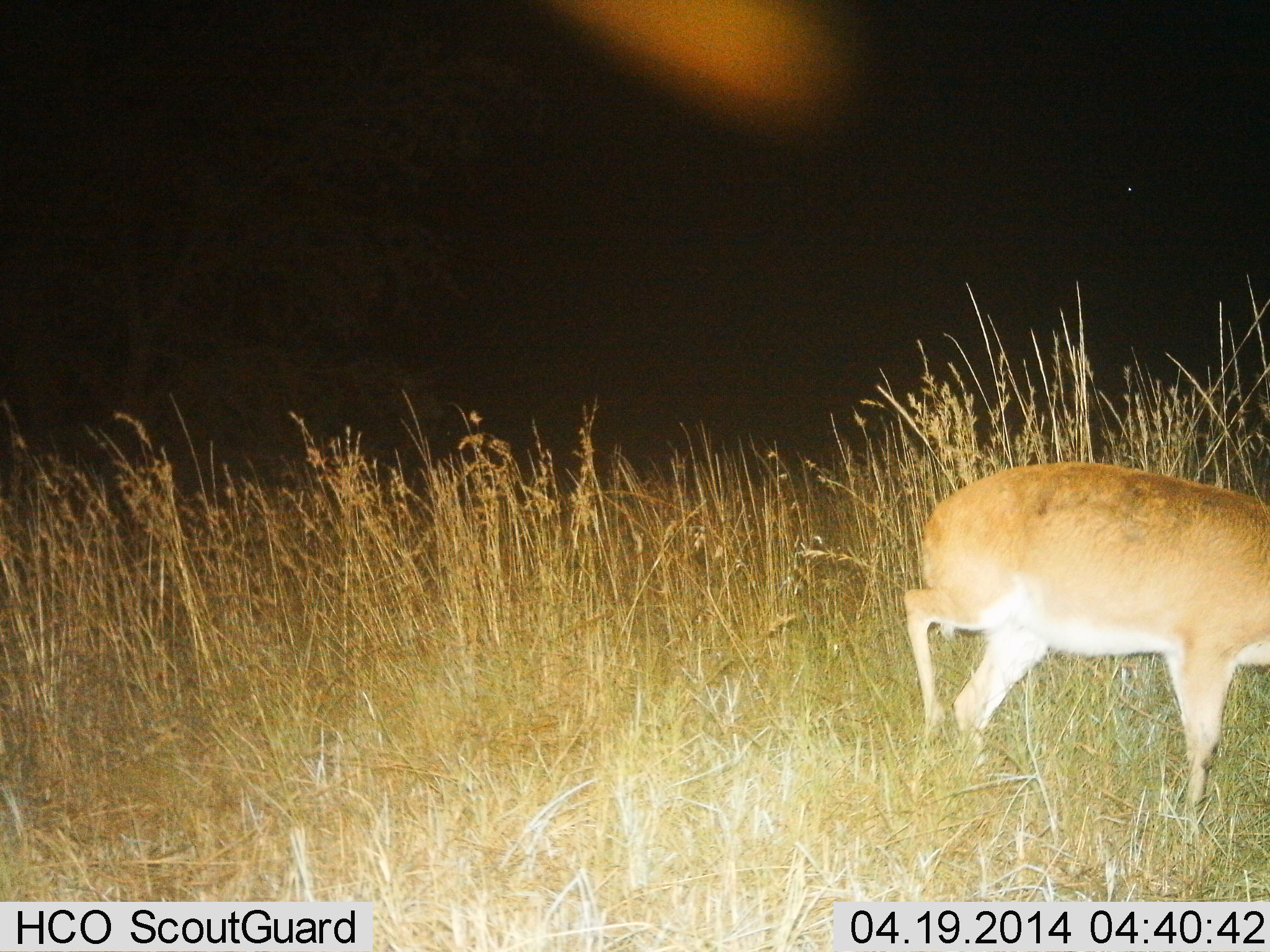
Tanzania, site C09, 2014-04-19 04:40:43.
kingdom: Animalia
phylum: Chordata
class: Mammalia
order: Artiodactyla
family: Bovidae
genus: Redunca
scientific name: Redunca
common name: reedbuck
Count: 1.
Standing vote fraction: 30%.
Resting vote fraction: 0%.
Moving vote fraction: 70%.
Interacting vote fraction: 0%.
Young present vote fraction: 0%.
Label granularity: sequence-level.